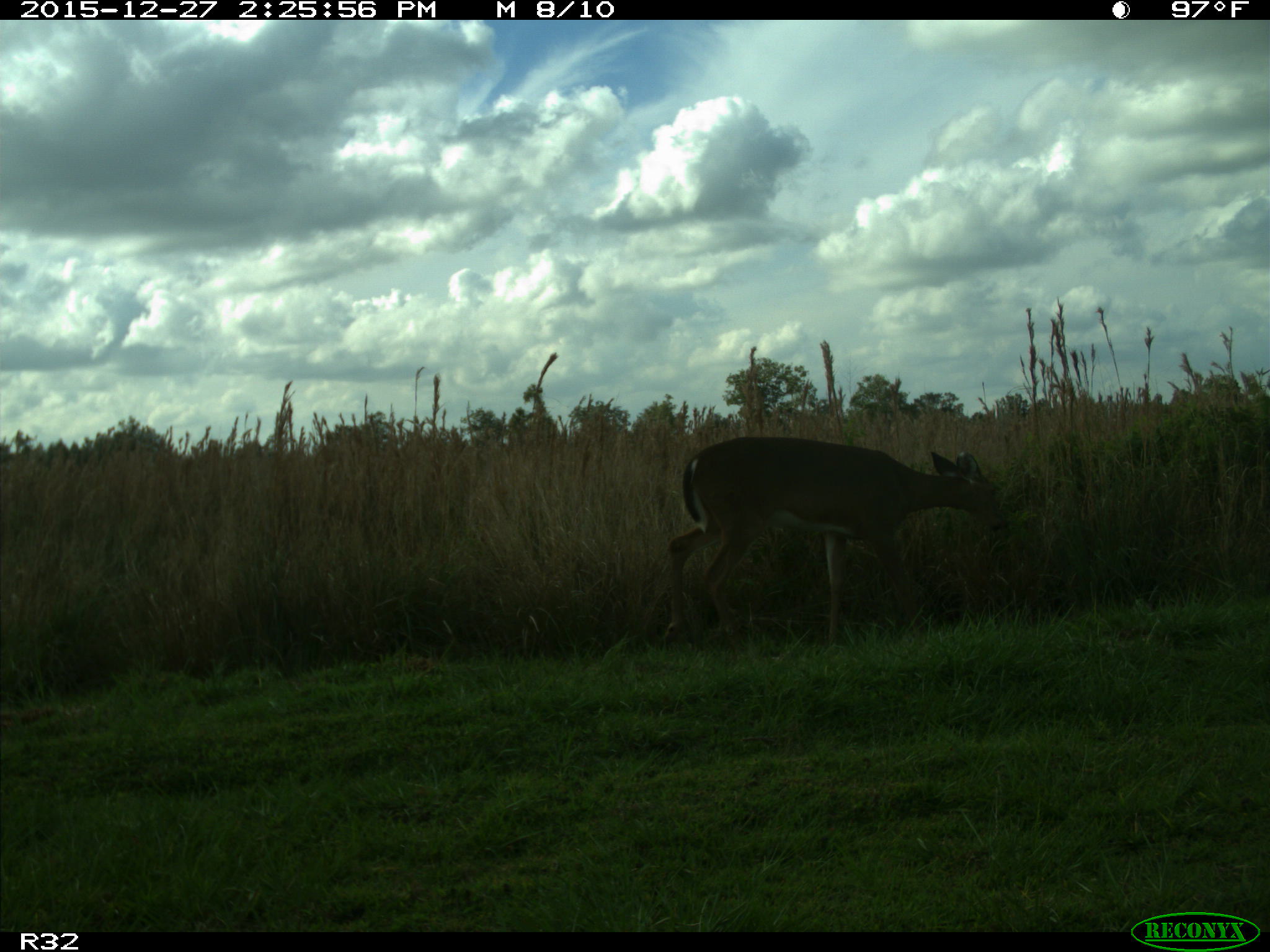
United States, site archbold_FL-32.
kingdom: Animalia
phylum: Chordata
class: Mammalia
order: Artiodactyla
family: Cervidae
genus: Odocoileus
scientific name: Odocoileus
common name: deer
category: unidentified deer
Unidentified deer (deer) (Odocoileus).